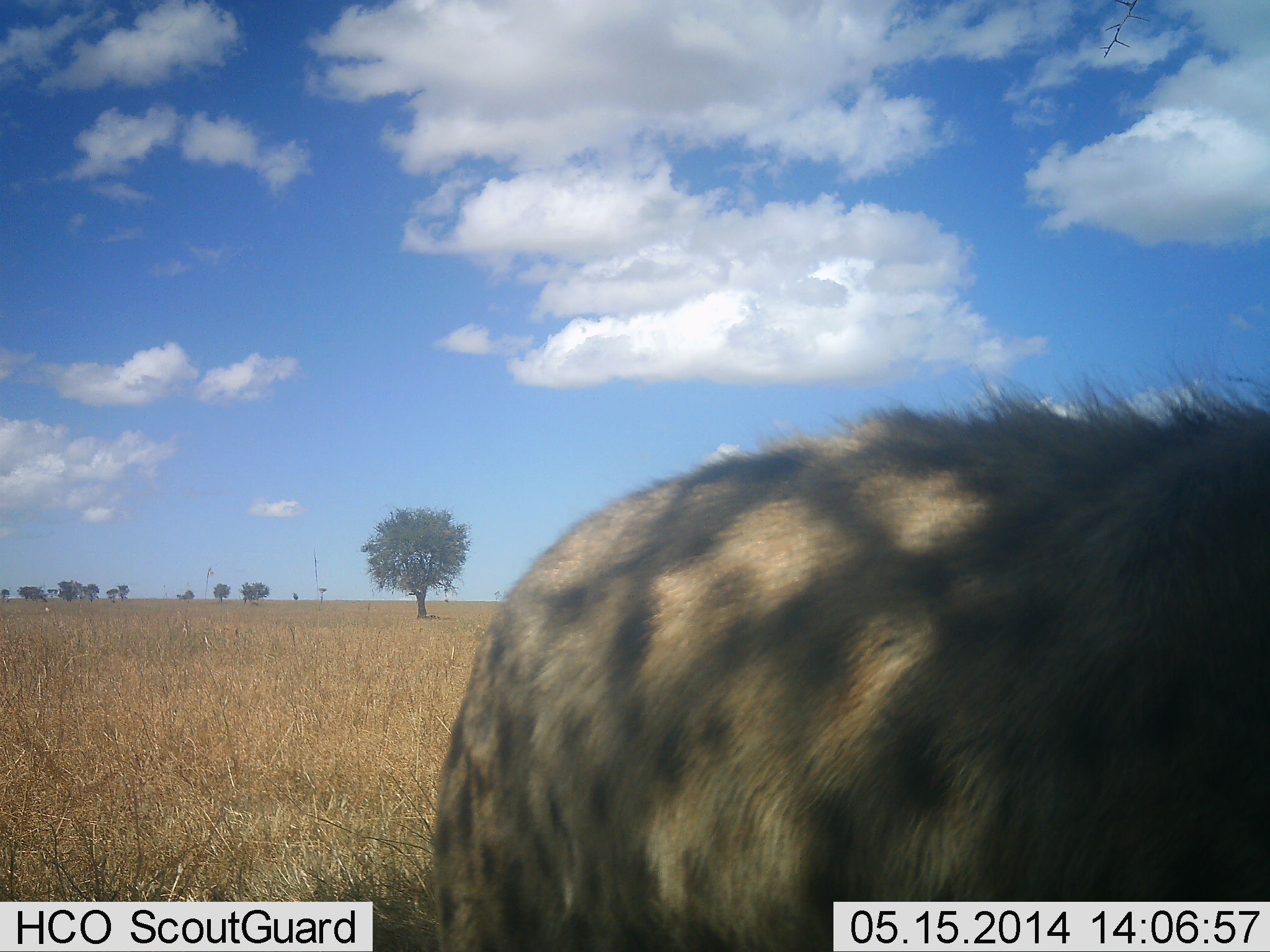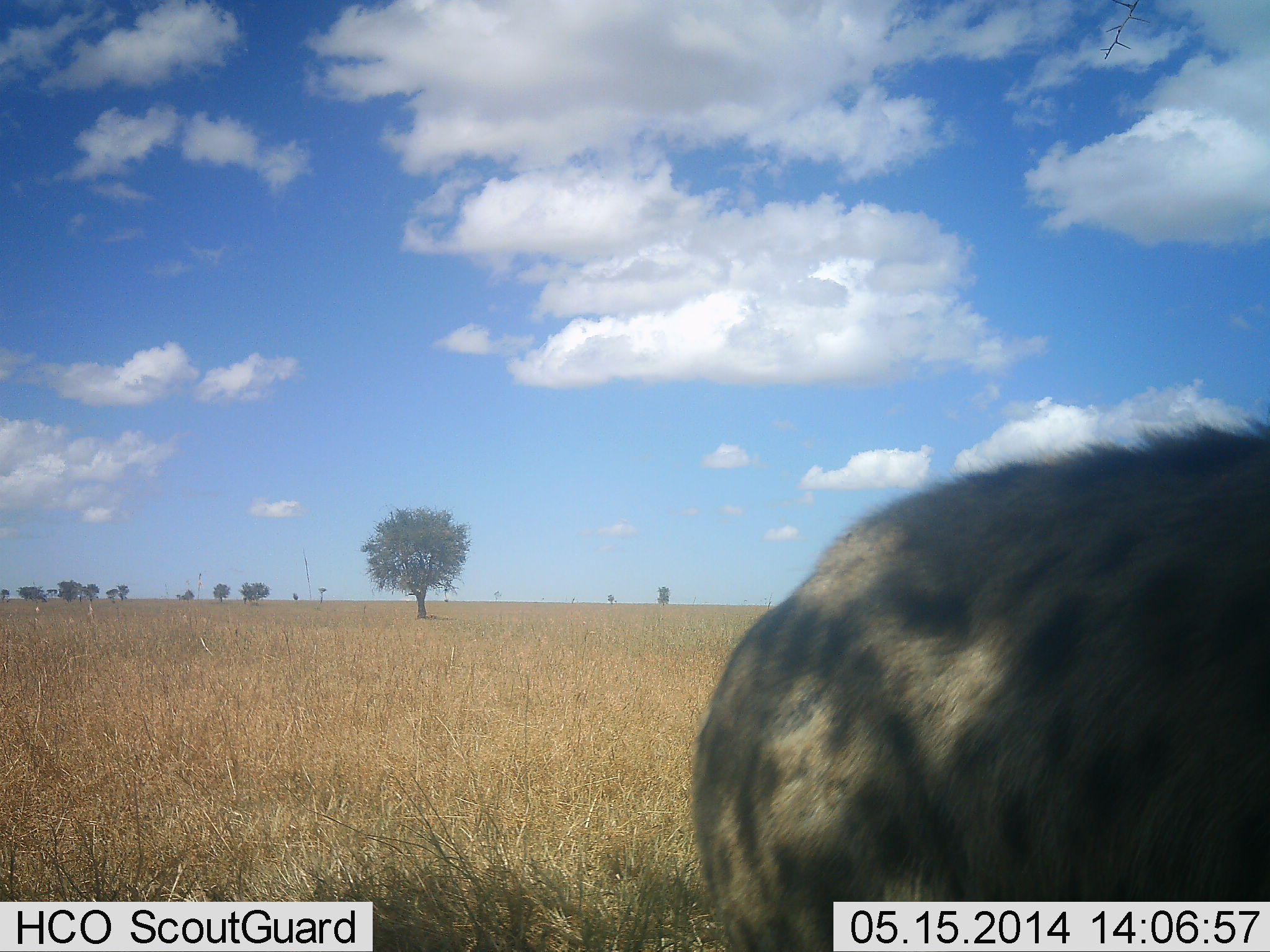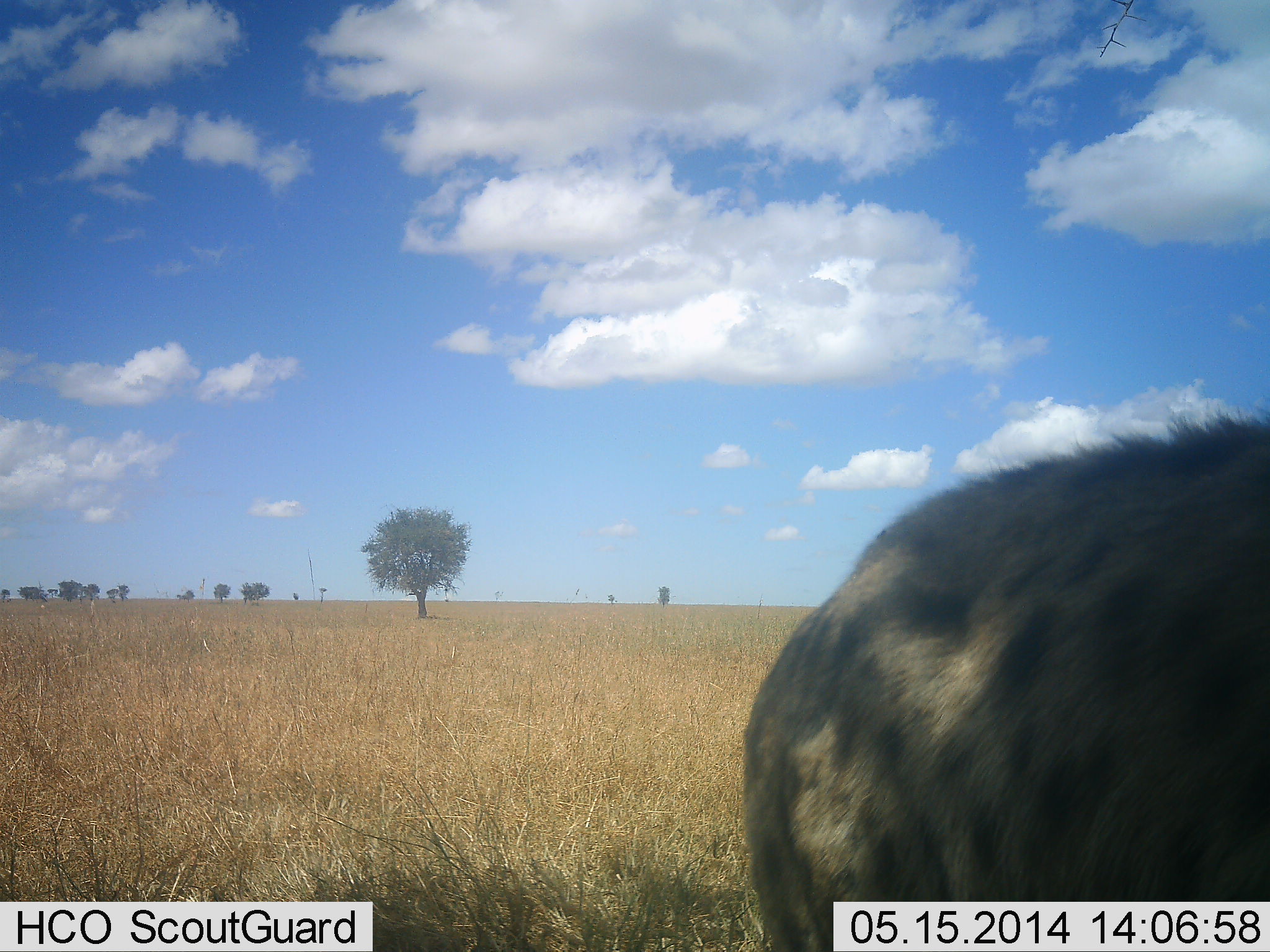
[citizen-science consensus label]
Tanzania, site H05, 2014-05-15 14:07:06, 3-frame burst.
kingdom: Animalia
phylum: Chordata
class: Mammalia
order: Carnivora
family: Hyaenidae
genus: Crocuta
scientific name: Crocuta crocuta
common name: spotted hyena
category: hyenaspotted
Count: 1.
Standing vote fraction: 44%.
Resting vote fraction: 3%.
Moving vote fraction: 59%.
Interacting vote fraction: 0%.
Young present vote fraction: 0%.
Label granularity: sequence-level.